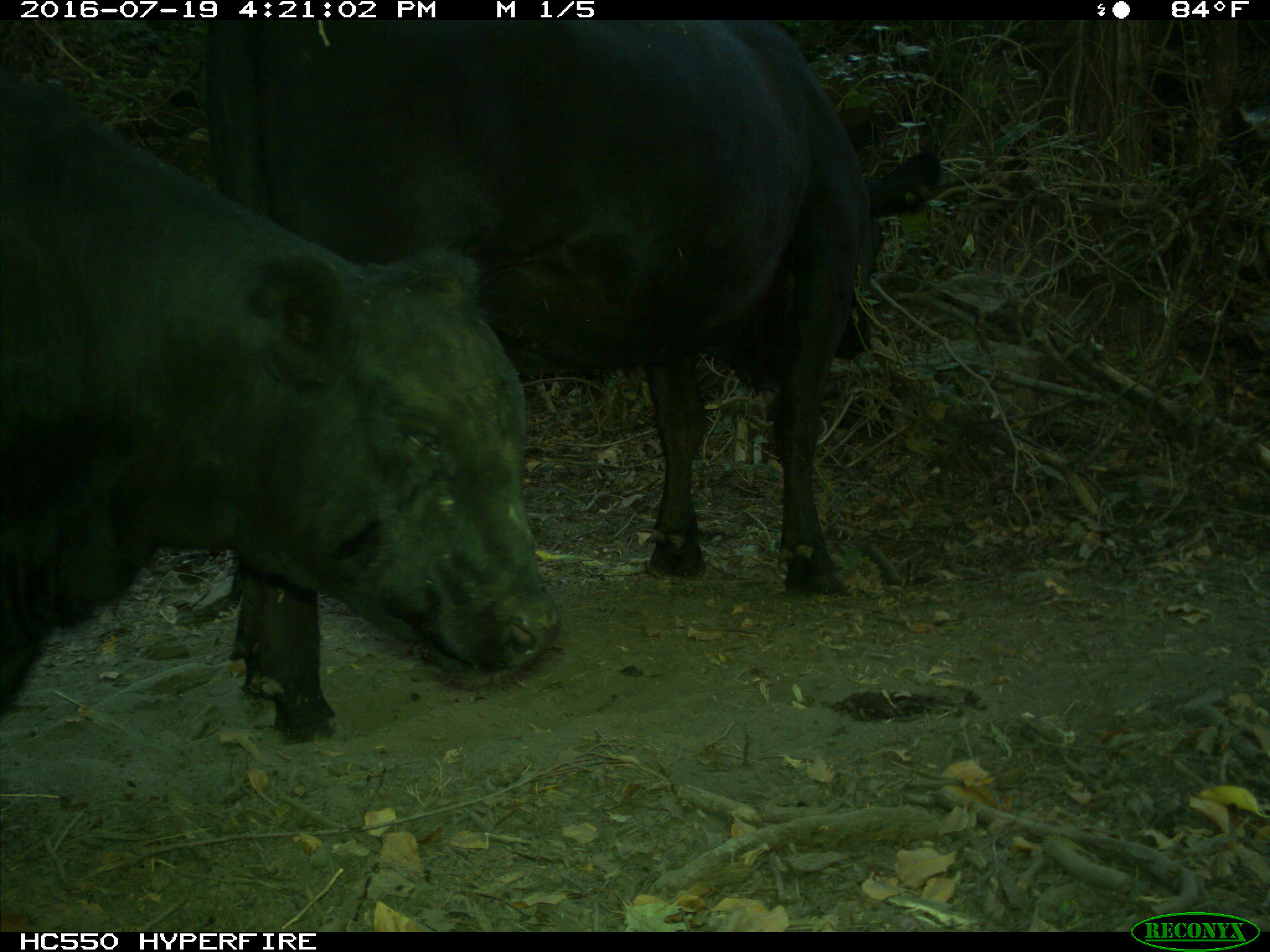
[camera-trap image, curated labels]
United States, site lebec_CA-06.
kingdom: Animalia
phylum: Chordata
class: Mammalia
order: Artiodactyla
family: Bovidae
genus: Bos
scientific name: Bos taurus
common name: domestic cow